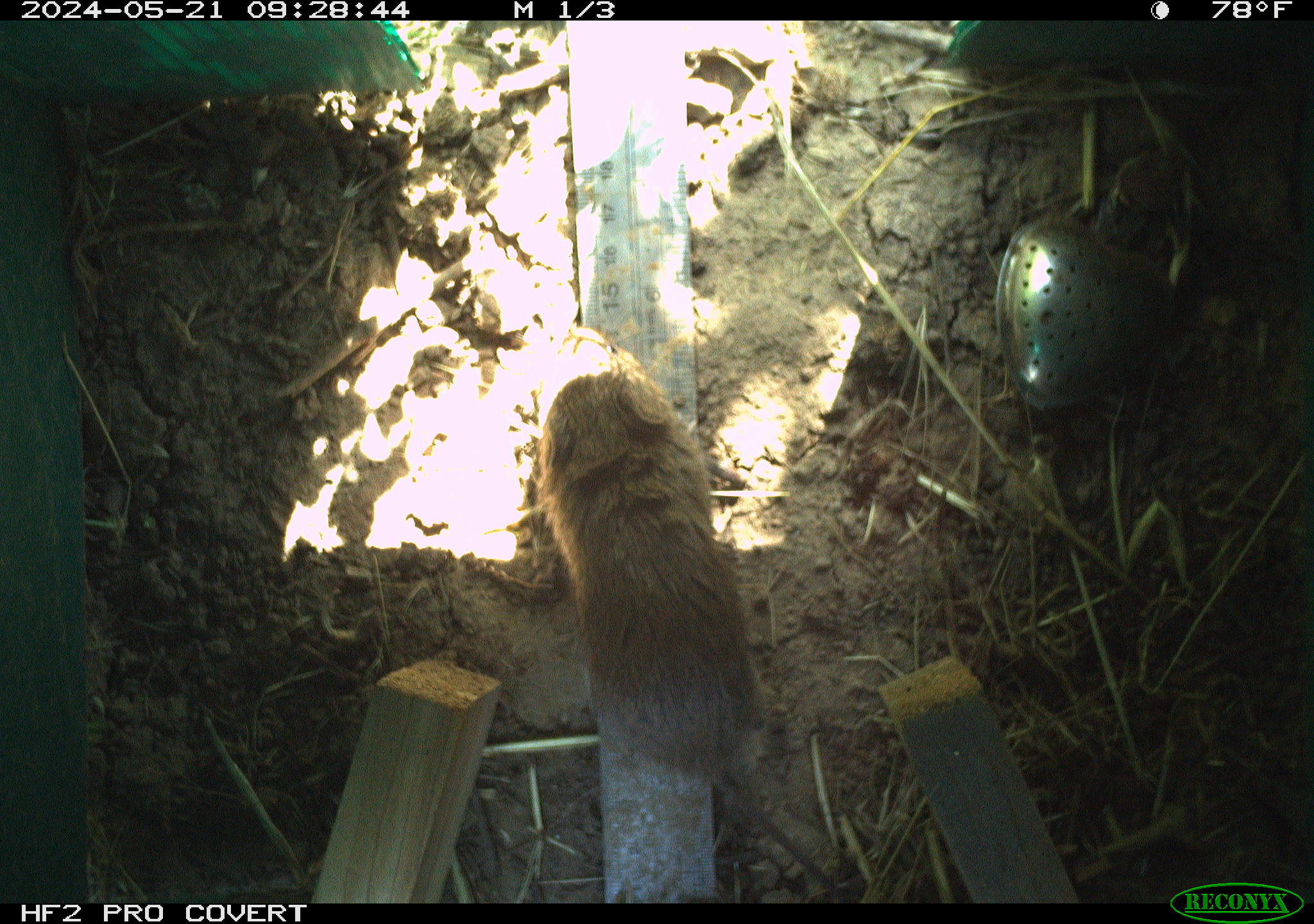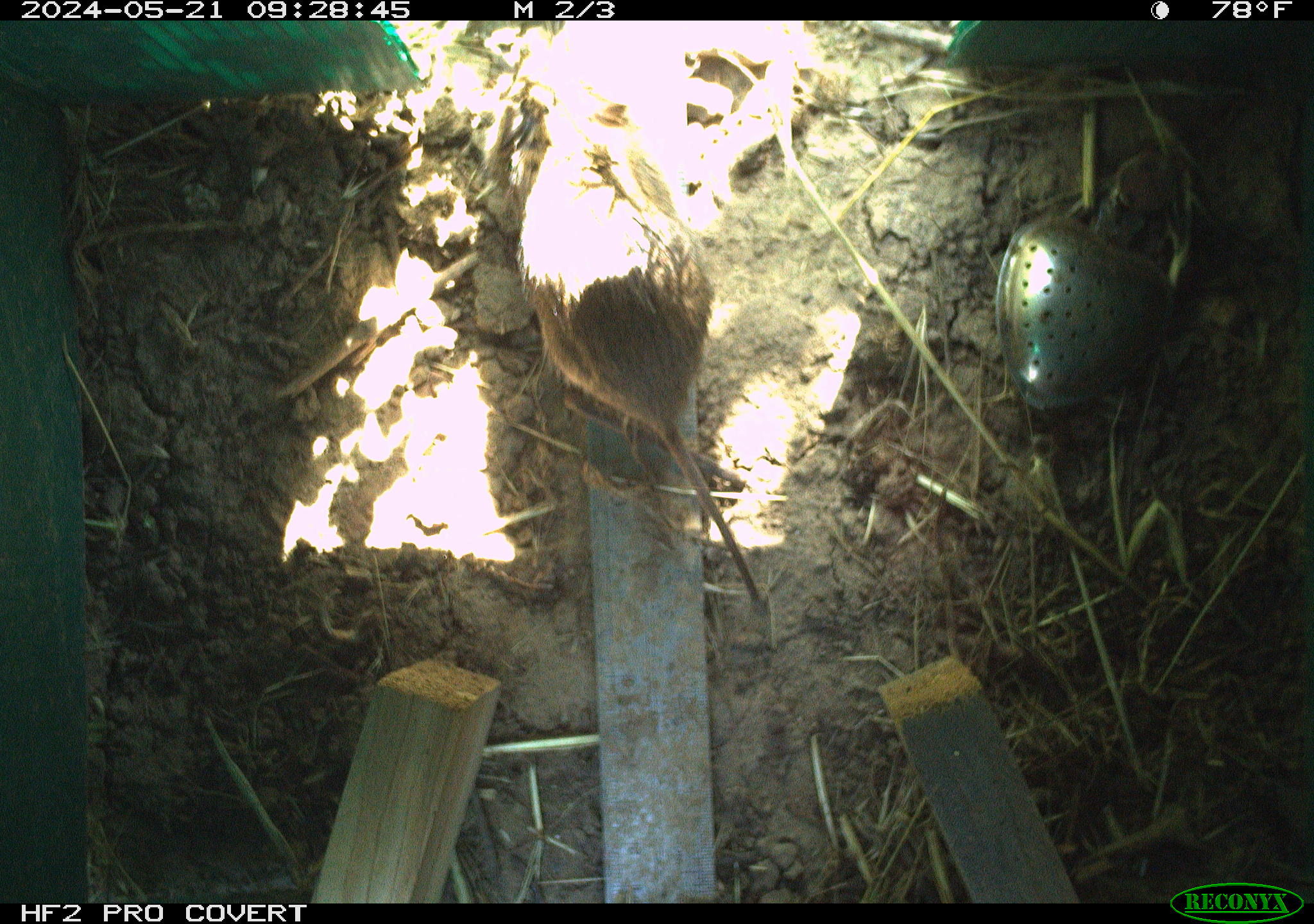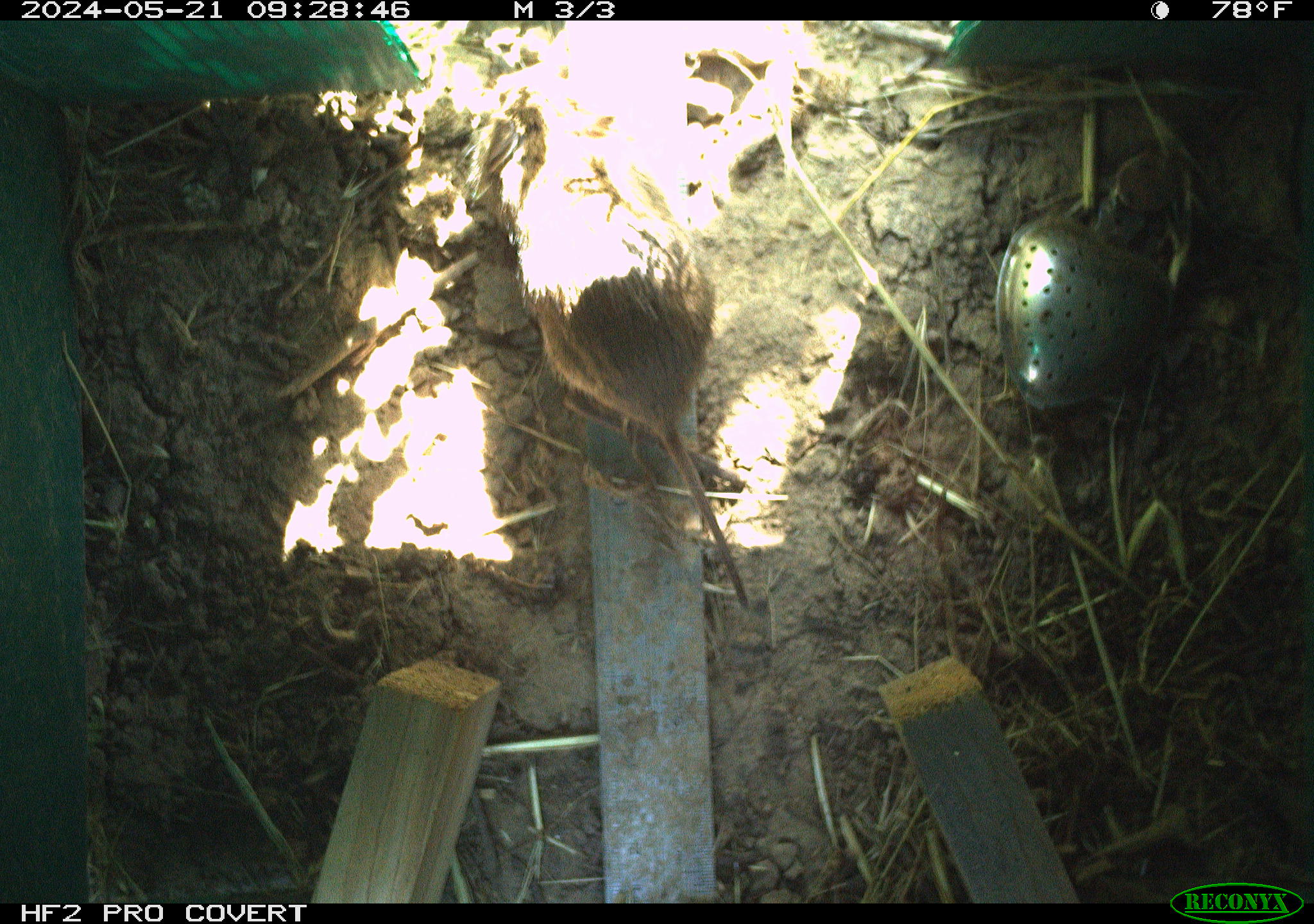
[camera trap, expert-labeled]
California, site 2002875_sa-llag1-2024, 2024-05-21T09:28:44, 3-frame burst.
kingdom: Animalia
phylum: Chordata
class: Mammalia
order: Rodentia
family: Cricetidae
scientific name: Arvicolinae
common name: voles, lemmings, and muskrats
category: arvicolinae subfamily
Arvicolinae subfamily (voles, lemmings, and muskrats) (Arvicolinae).